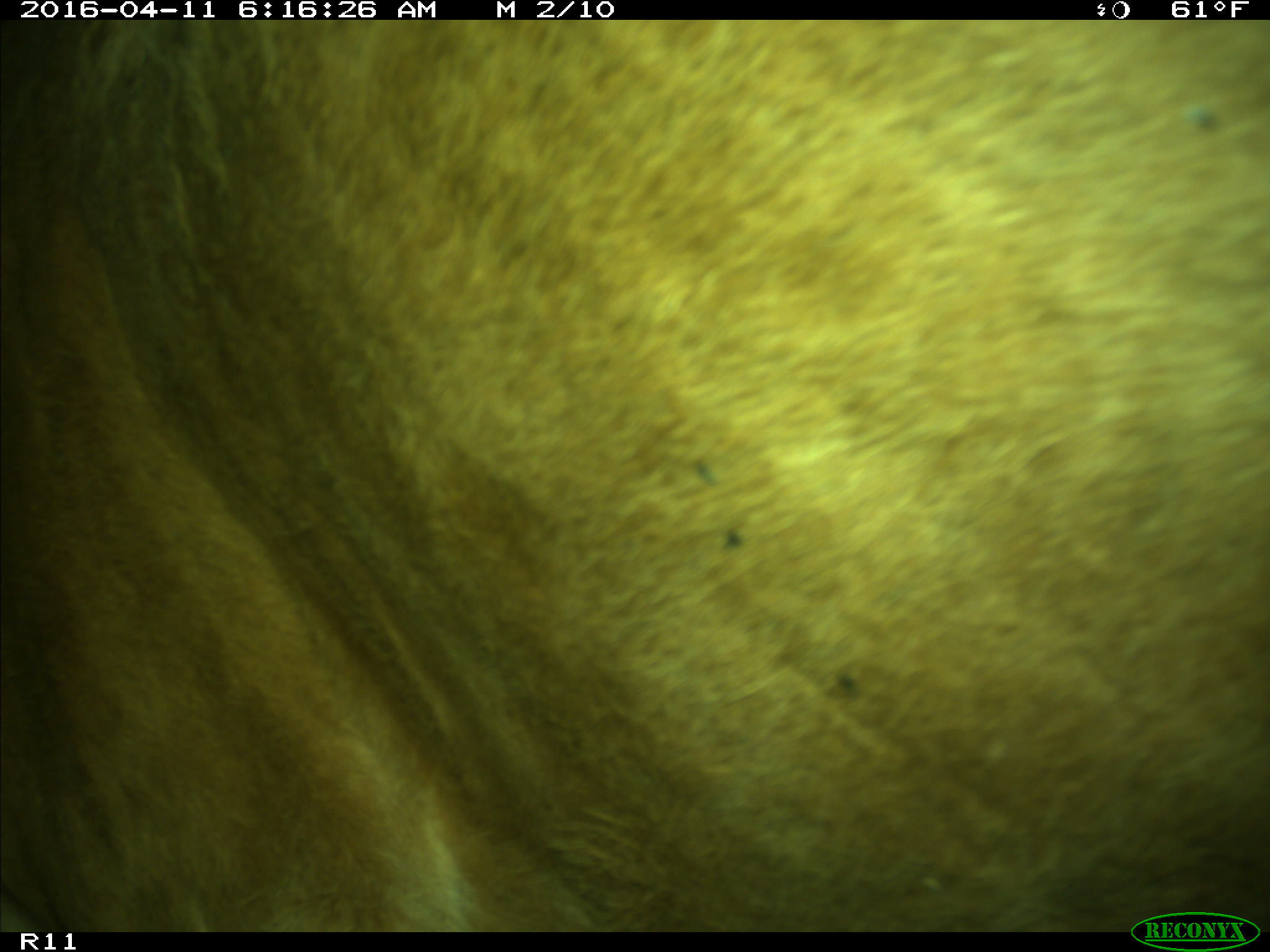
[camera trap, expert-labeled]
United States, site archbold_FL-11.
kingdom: Animalia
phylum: Chordata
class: Mammalia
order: Artiodactyla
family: Bovidae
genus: Bos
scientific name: Bos taurus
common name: domestic cow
Bos taurus (domestic cow).